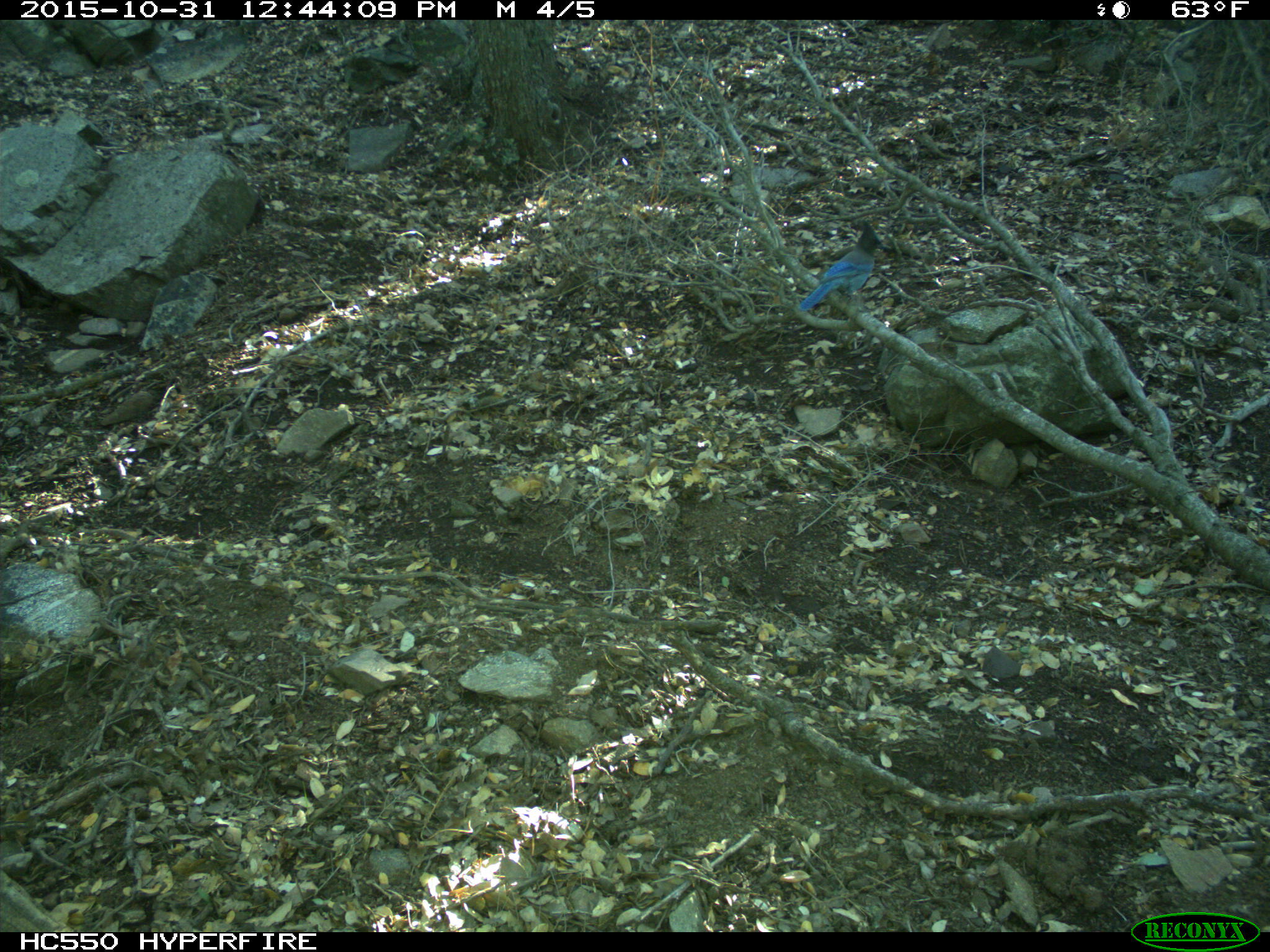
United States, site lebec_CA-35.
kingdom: Animalia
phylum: Chordata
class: Aves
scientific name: Aves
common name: birds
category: unidentified bird